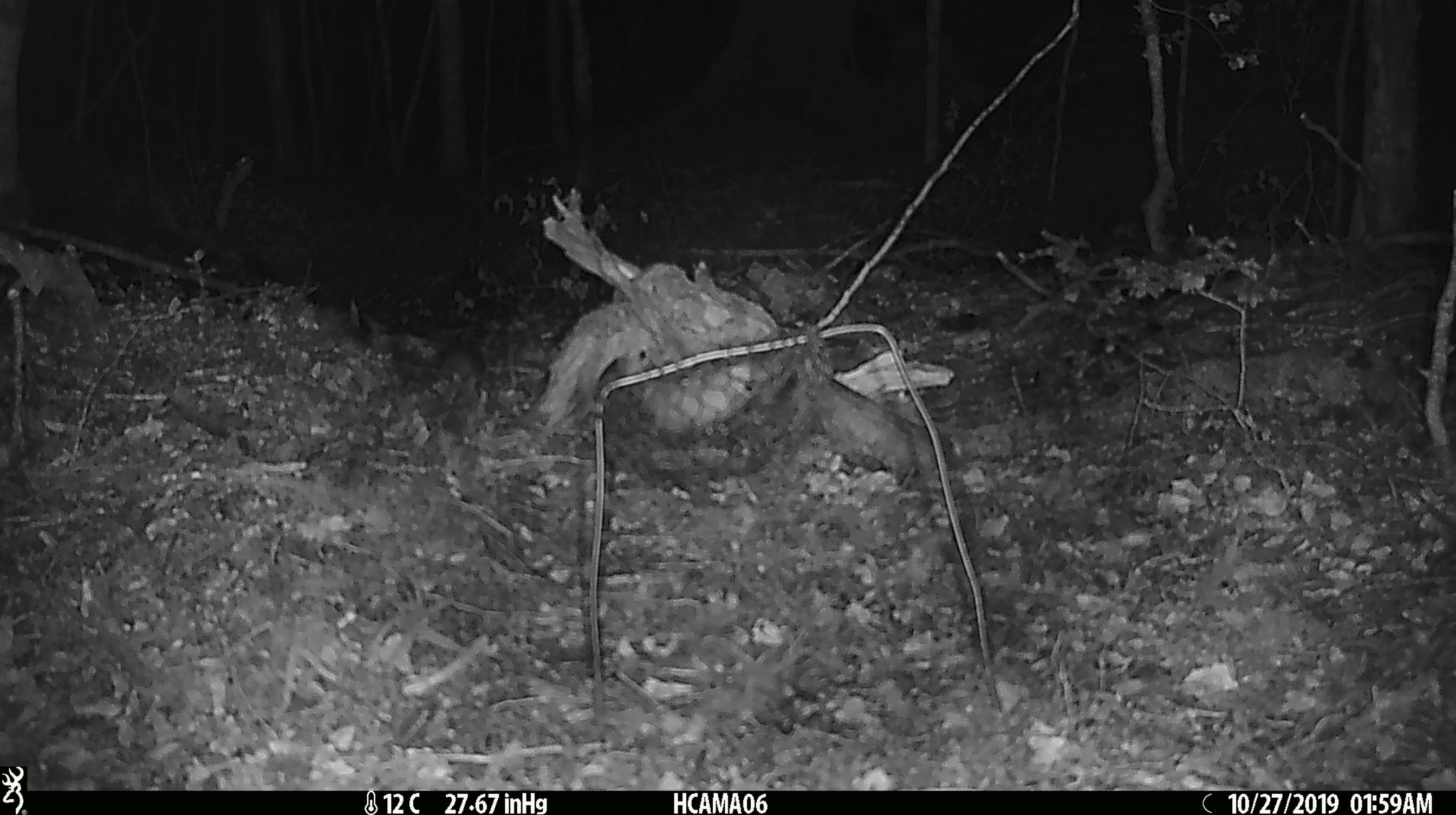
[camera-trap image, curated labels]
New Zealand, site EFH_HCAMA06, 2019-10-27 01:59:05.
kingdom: Animalia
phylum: Chordata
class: Mammalia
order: Rodentia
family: Muridae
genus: Mus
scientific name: Mus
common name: mouse